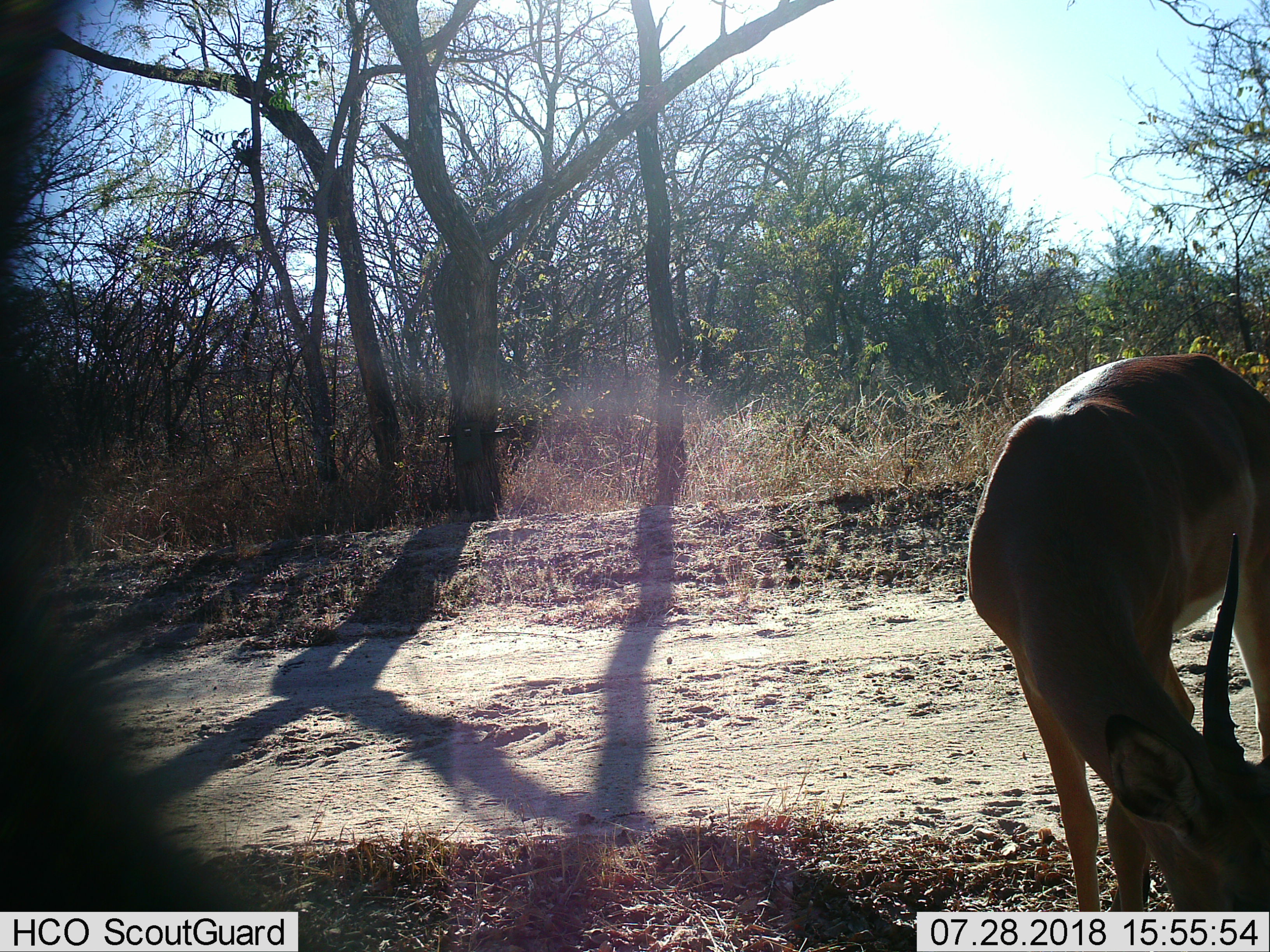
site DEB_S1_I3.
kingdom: Animalia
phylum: Chordata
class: Mammalia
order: Artiodactyla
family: Bovidae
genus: Aepyceros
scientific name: Aepyceros melampus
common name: impala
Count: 1.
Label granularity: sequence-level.